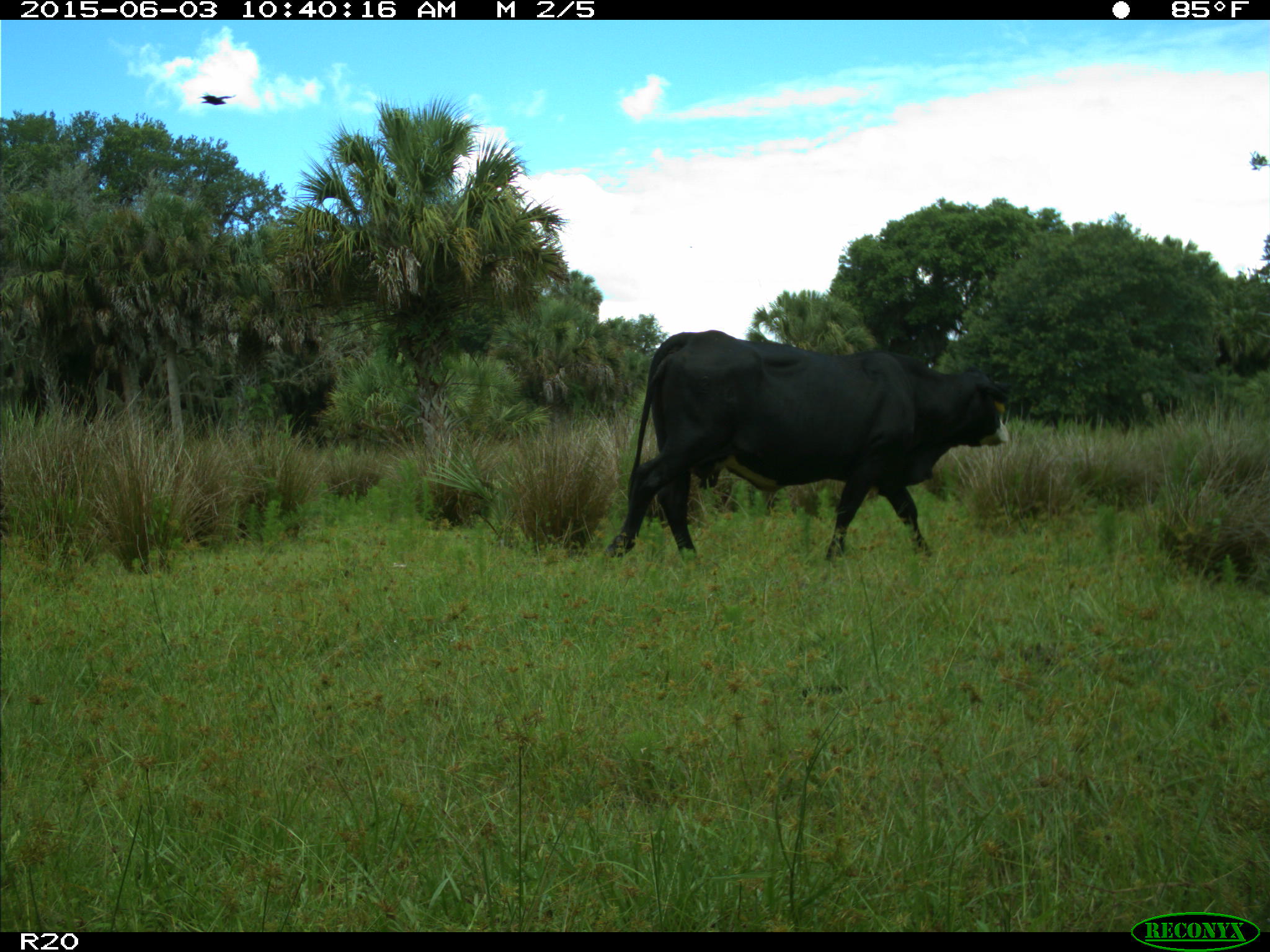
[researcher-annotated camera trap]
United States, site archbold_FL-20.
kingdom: Animalia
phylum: Chordata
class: Mammalia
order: Artiodactyla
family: Bovidae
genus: Bos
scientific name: Bos taurus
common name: domestic cow